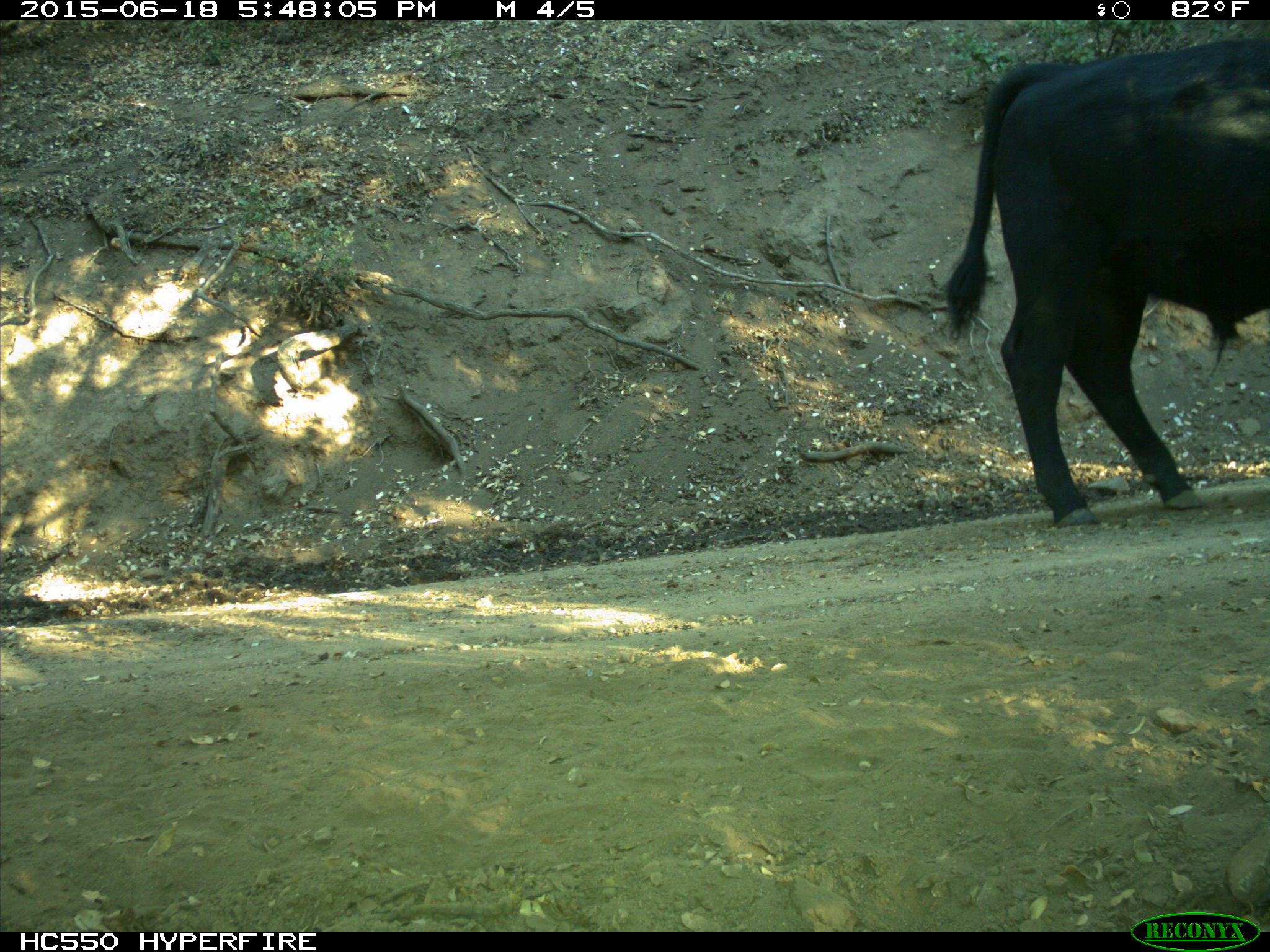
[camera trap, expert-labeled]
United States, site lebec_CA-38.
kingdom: Animalia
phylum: Chordata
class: Mammalia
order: Artiodactyla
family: Bovidae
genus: Bos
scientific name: Bos taurus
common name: domestic cow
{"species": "Bos taurus (domestic cow)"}